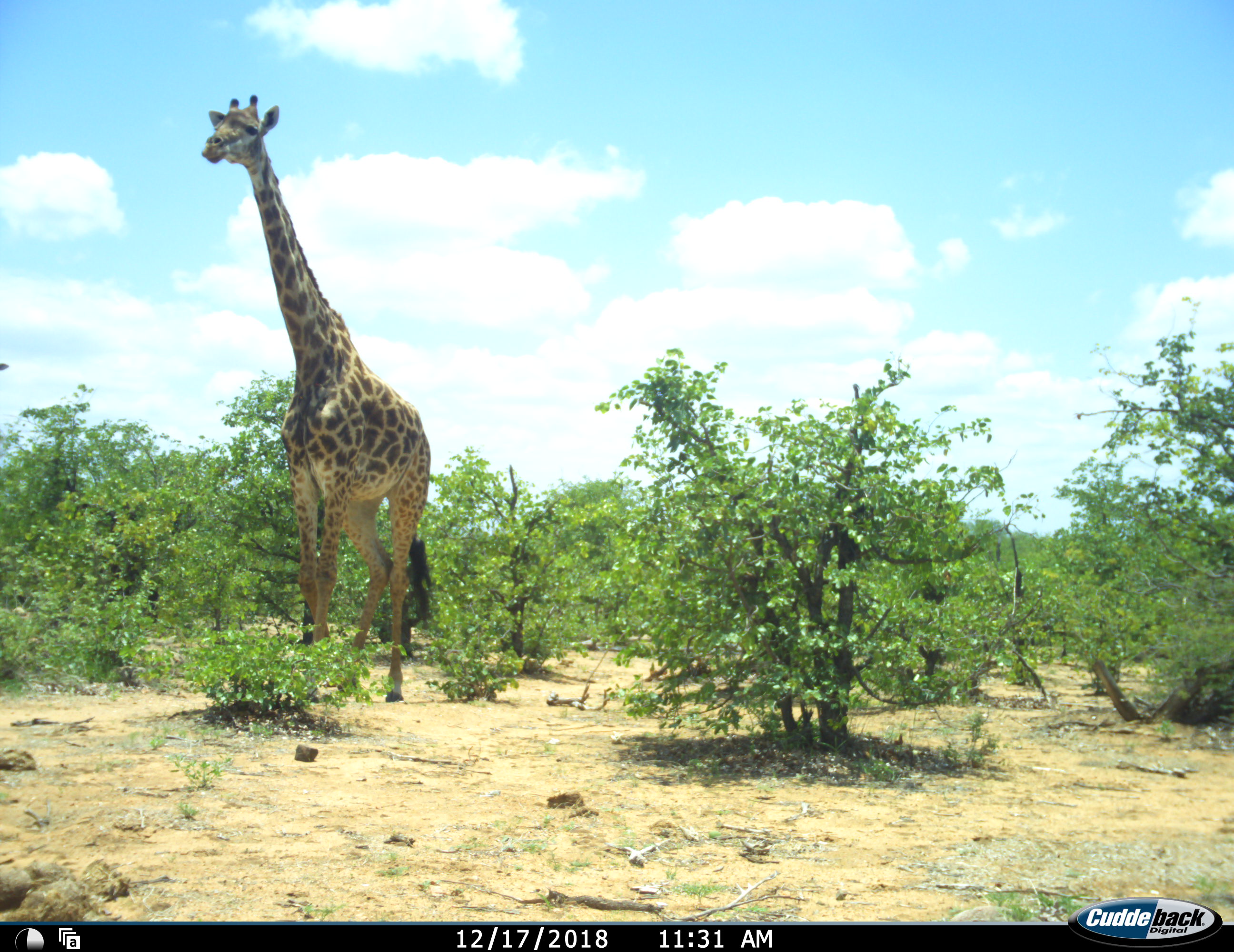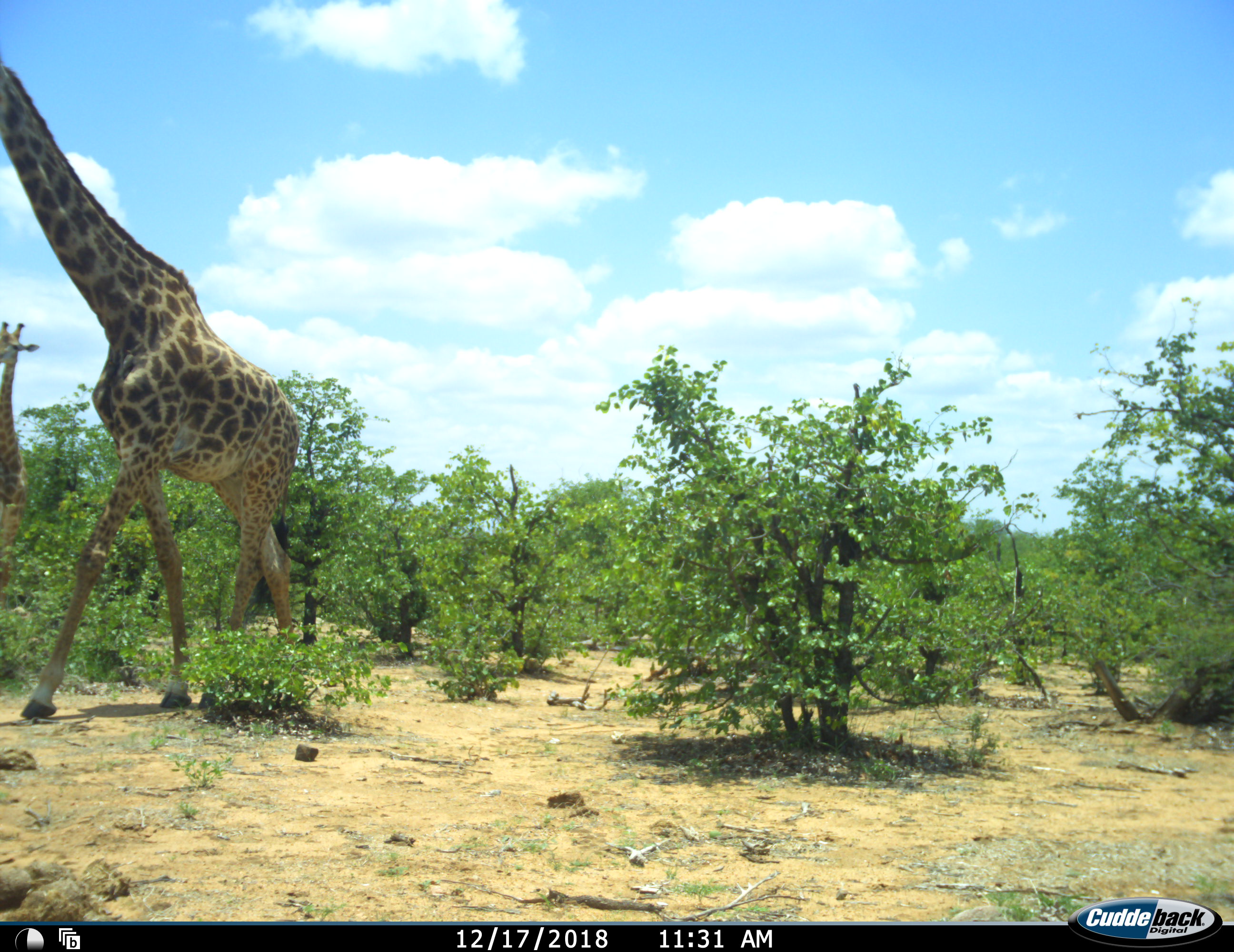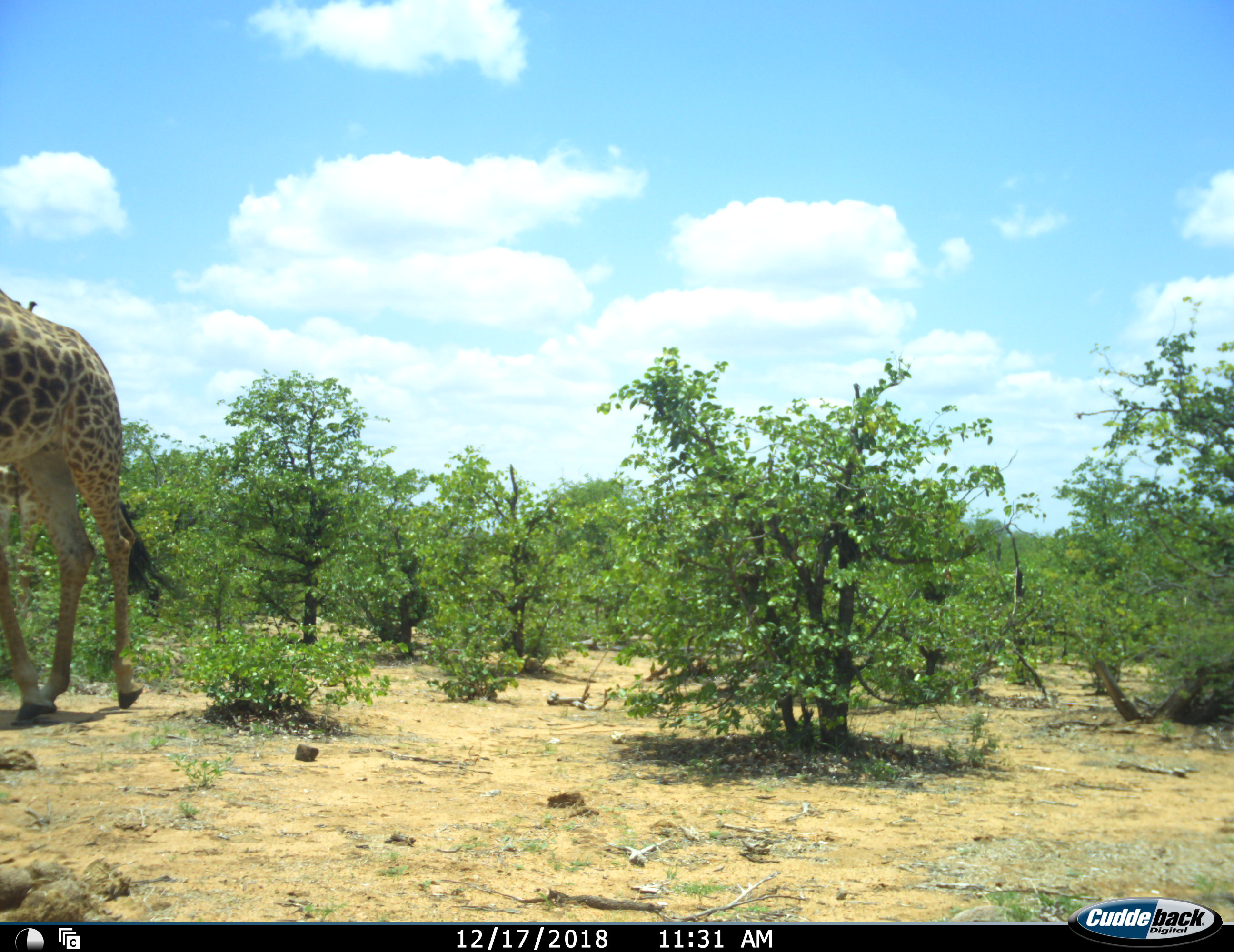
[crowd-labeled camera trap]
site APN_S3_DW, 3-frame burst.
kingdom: Animalia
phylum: Chordata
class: Mammalia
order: Artiodactyla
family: Giraffidae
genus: Giraffa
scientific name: Giraffa camelopardalis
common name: giraffe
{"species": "giraffe (Giraffa camelopardalis)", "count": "2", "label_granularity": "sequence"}